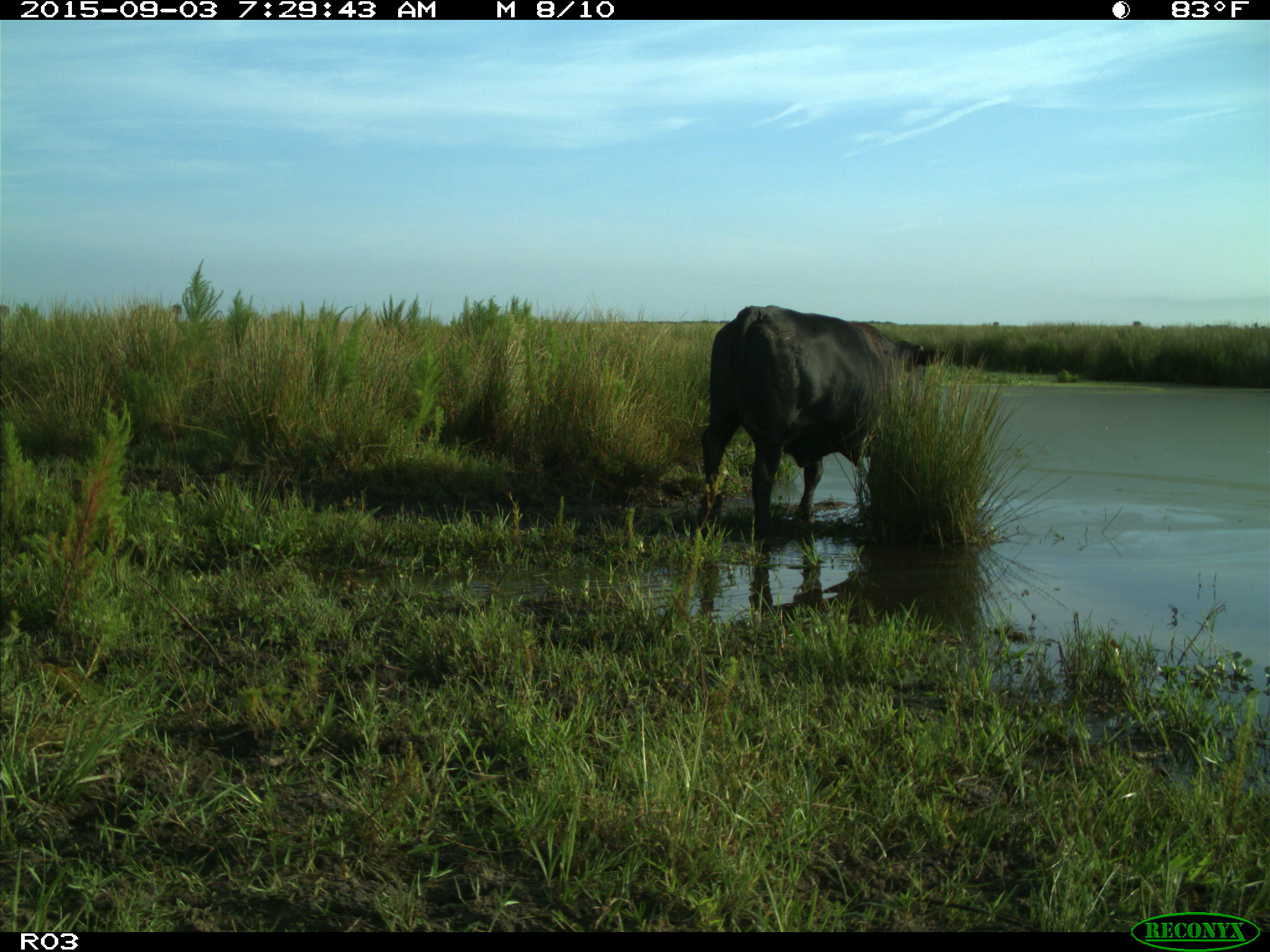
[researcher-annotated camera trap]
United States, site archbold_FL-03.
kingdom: Animalia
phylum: Chordata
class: Mammalia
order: Artiodactyla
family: Bovidae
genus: Bos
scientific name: Bos taurus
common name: domestic cow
Bos taurus (domestic cow).